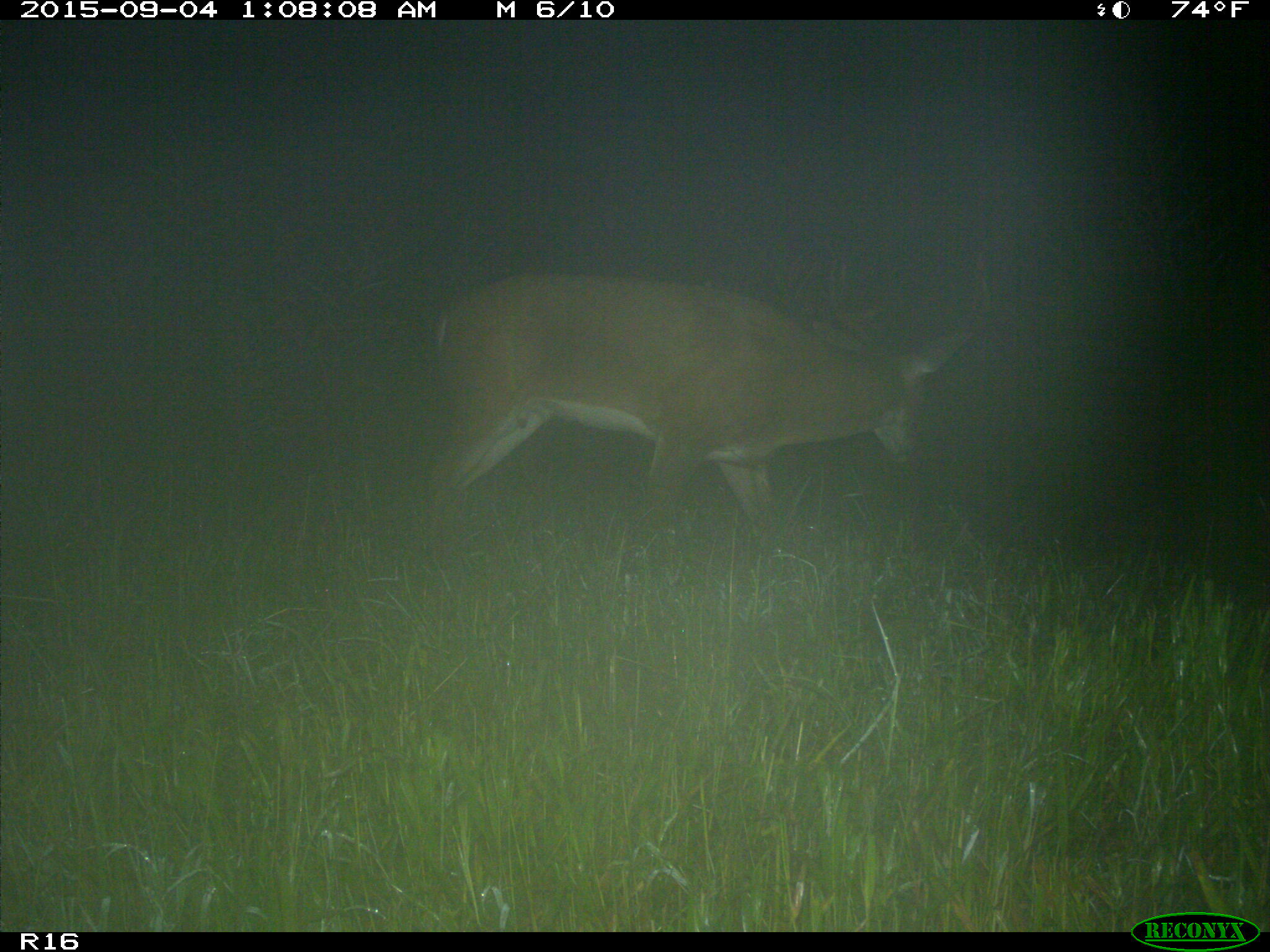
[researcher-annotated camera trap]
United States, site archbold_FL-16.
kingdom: Animalia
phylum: Chordata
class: Mammalia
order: Artiodactyla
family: Cervidae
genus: Odocoileus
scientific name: Odocoileus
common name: deer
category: unidentified deer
Unidentified deer (deer) (Odocoileus).